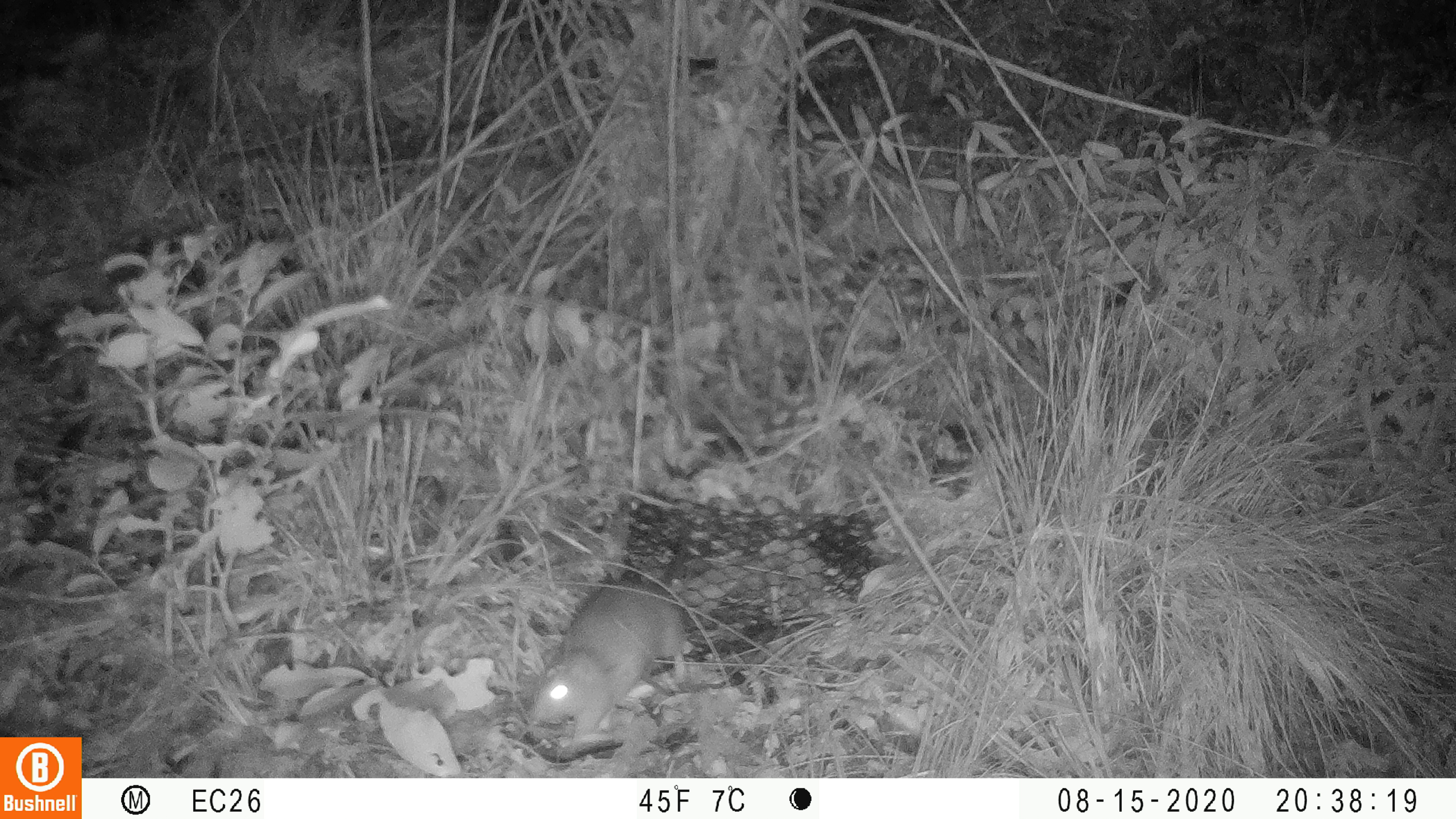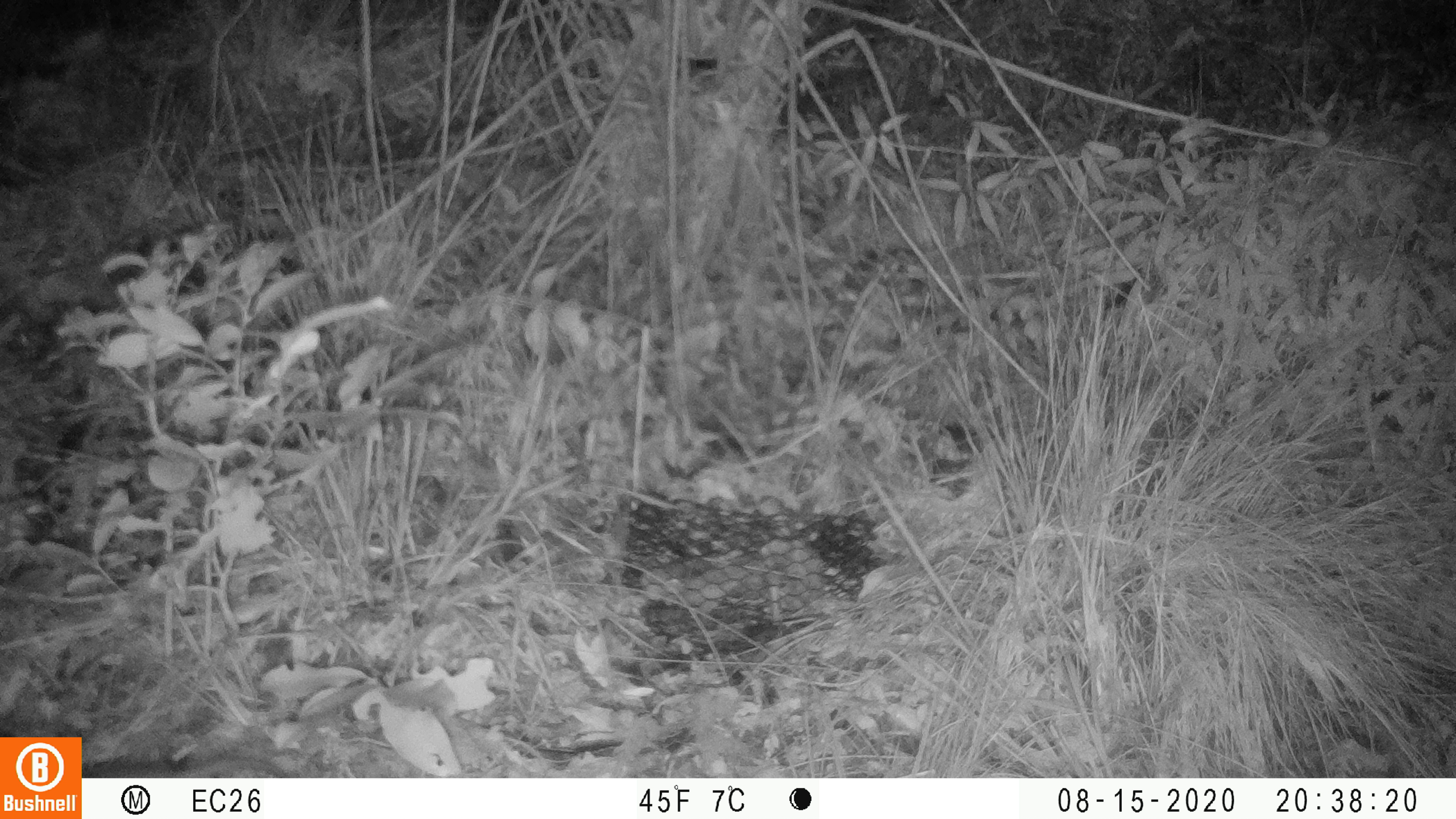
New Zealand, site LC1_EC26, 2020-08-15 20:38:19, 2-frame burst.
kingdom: Animalia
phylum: Chordata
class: Mammalia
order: Rodentia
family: Muridae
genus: Rattus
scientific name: Rattus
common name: rat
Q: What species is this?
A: Rat (Rattus).